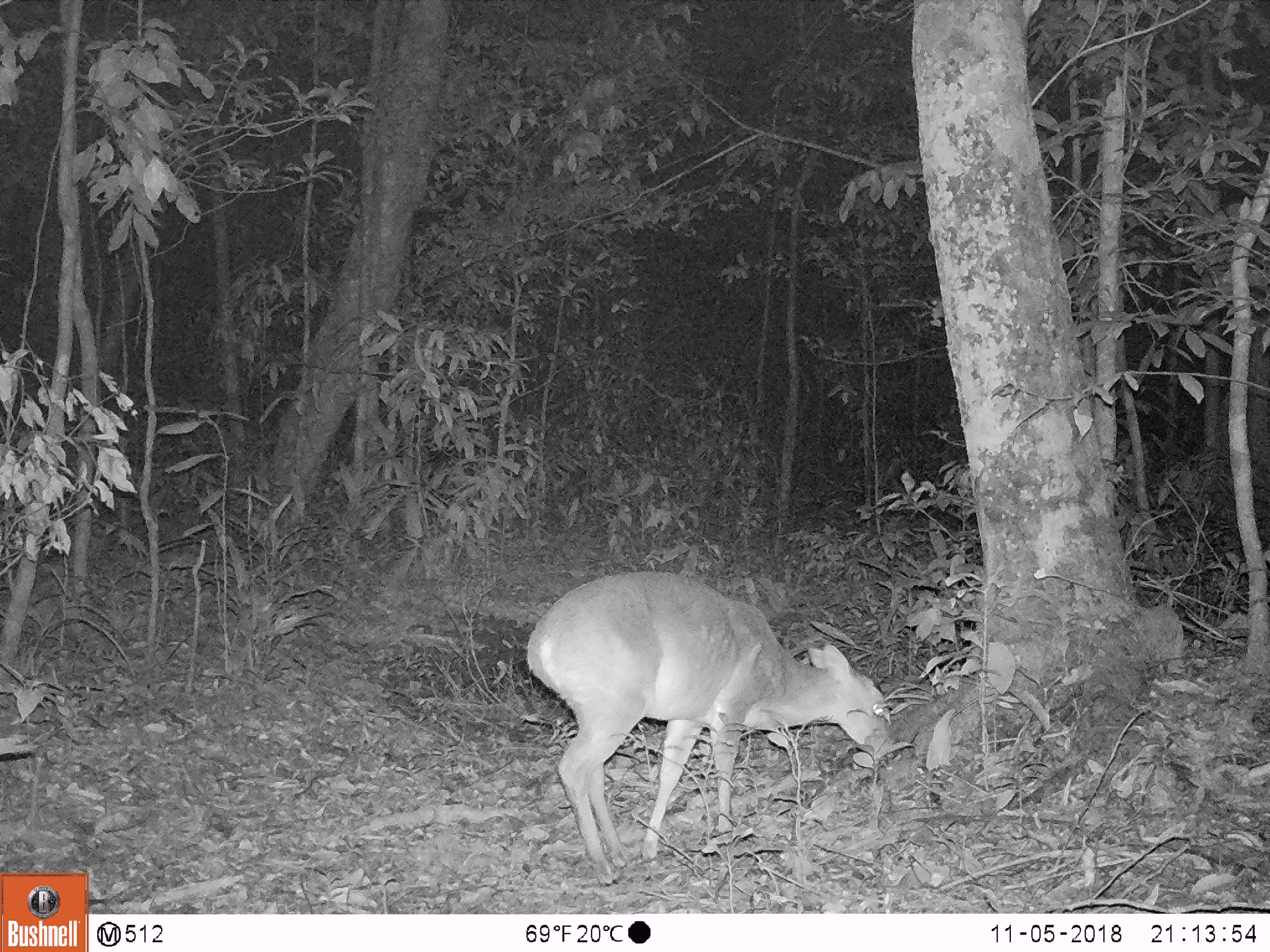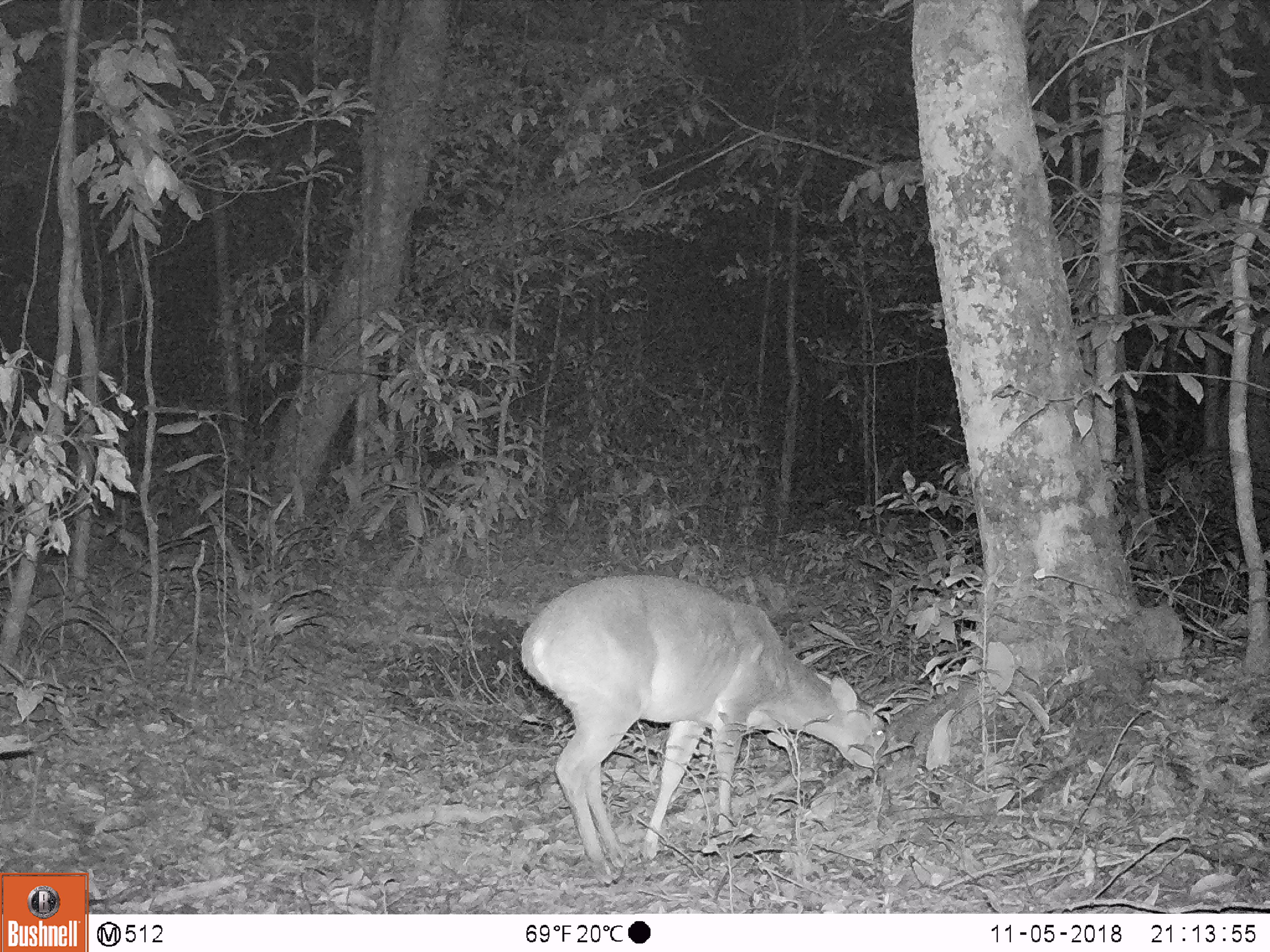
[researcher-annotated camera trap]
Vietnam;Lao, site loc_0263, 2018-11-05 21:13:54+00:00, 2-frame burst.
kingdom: Animalia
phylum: Chordata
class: Mammalia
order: Artiodactyla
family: Cervidae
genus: Muntiacus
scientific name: Muntiacus vuquangensis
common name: large-antlered muntjac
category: large antlered muntjac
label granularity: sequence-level